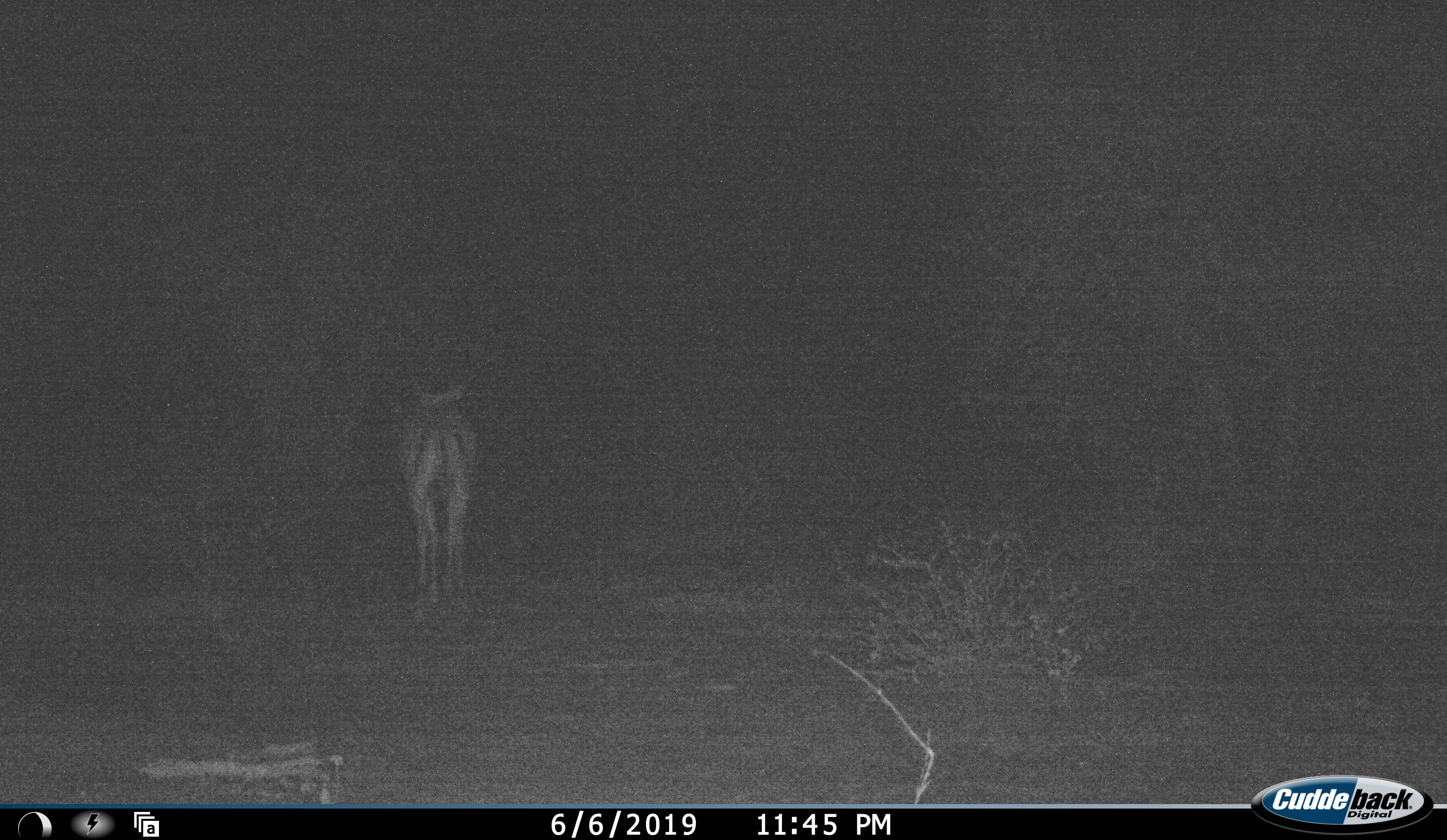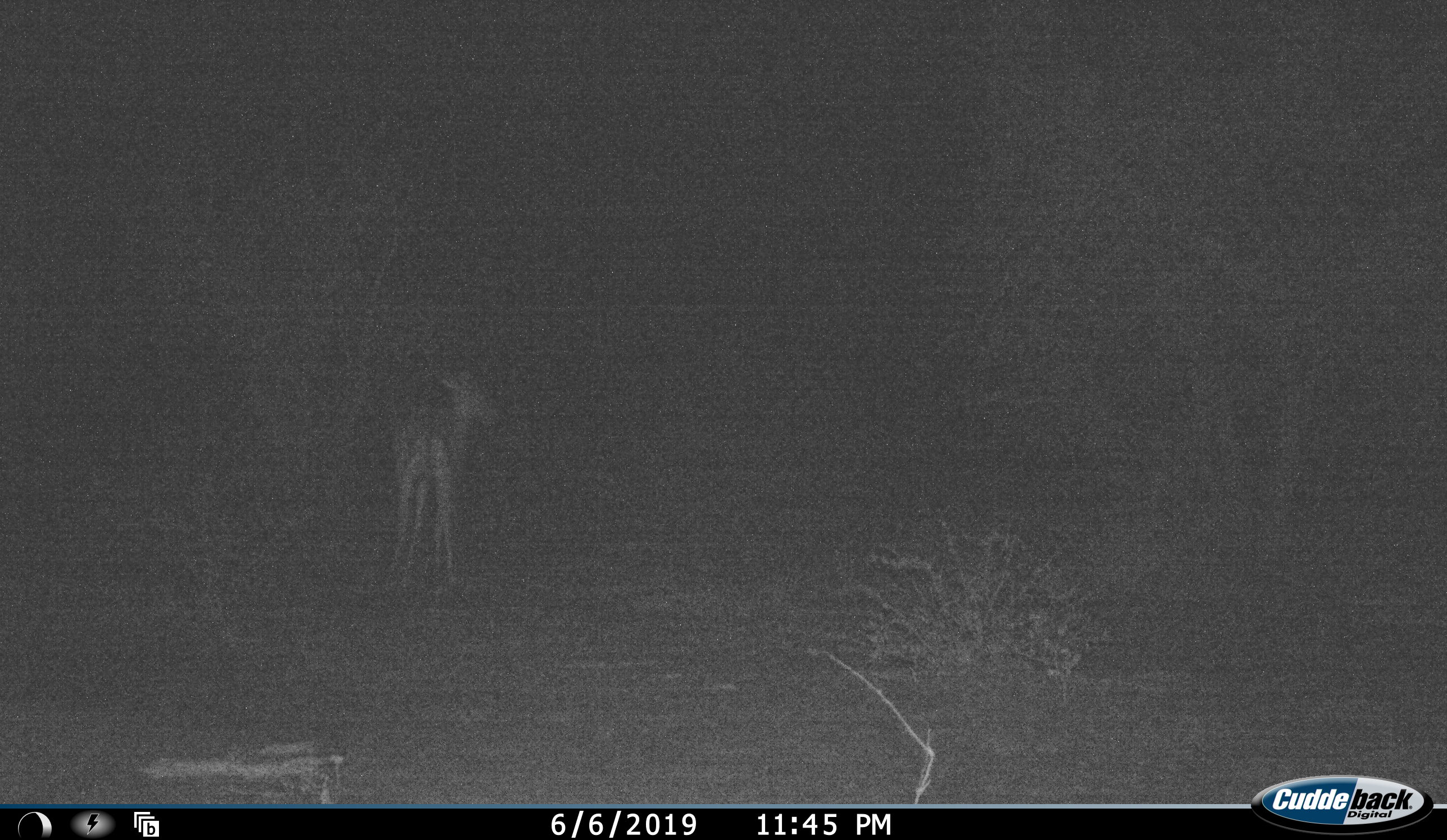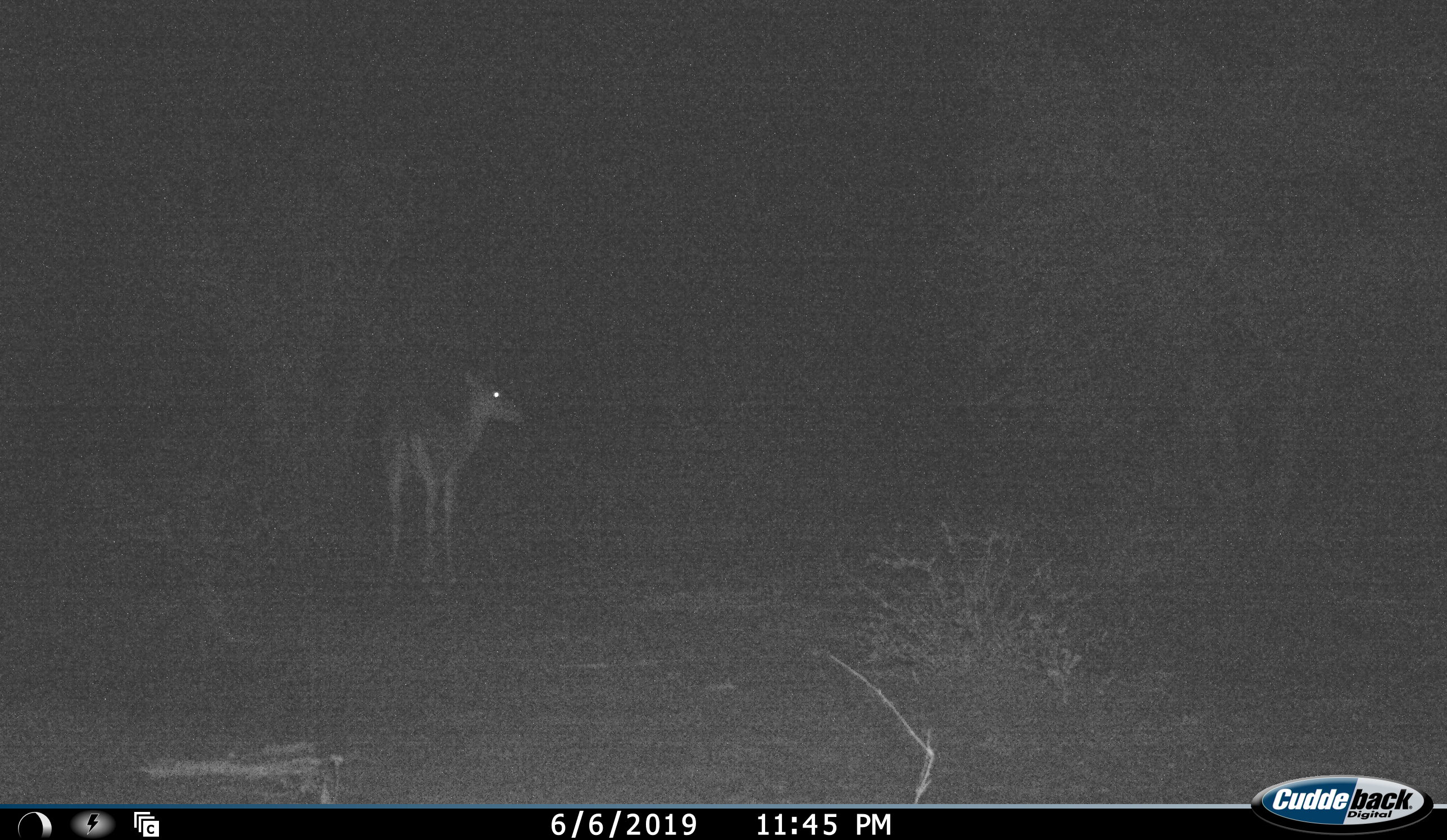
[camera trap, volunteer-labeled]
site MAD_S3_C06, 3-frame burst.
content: unidentified animal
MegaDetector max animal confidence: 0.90